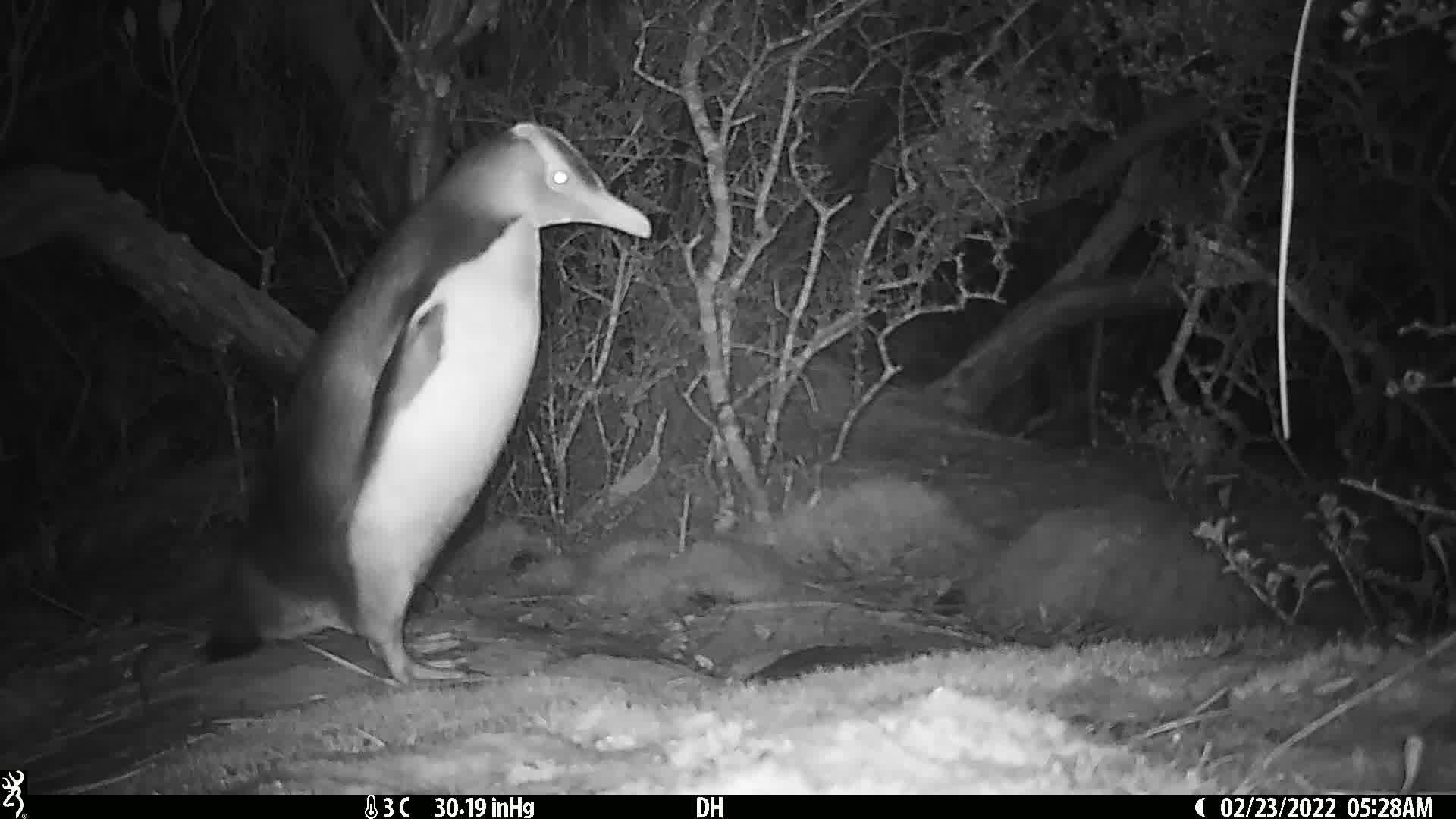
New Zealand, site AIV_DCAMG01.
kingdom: Animalia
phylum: Chordata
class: Aves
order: Sphenisciformes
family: Spheniscidae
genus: Megadyptes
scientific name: Megadyptes antipodes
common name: yellow-eyed penguin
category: yellow eyed penguin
Yellow eyed penguin (yellow-eyed penguin) (Megadyptes antipodes).